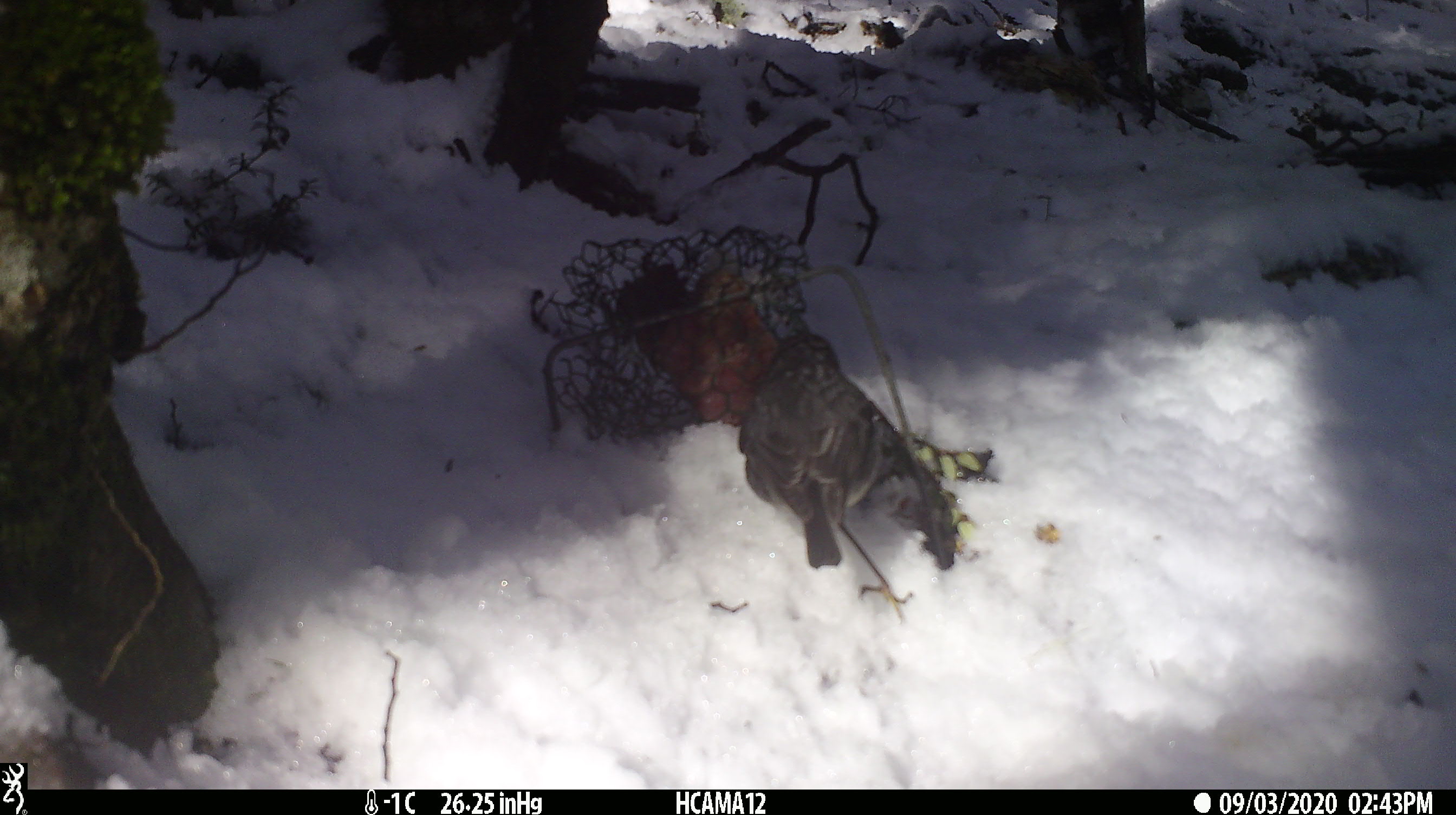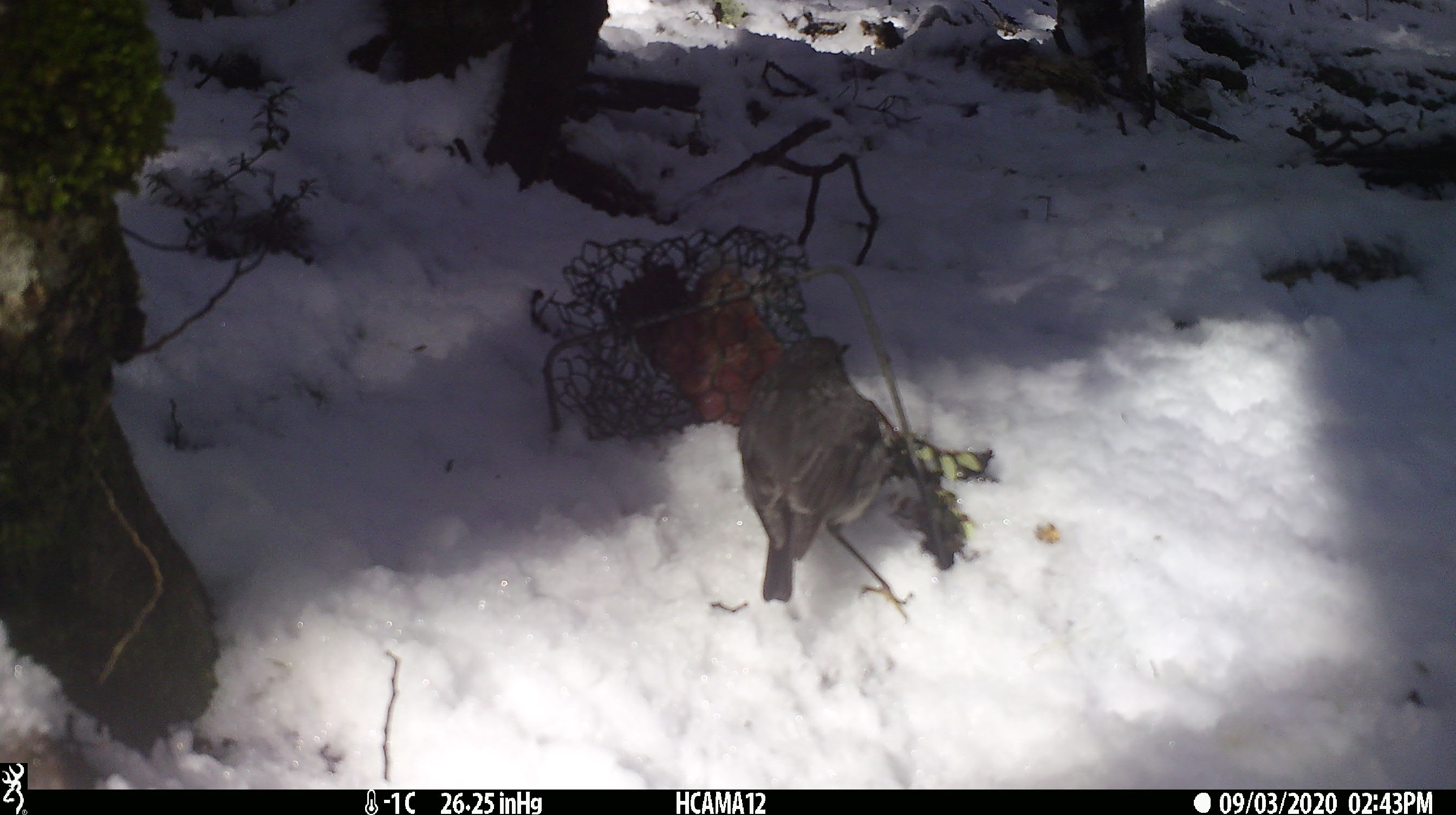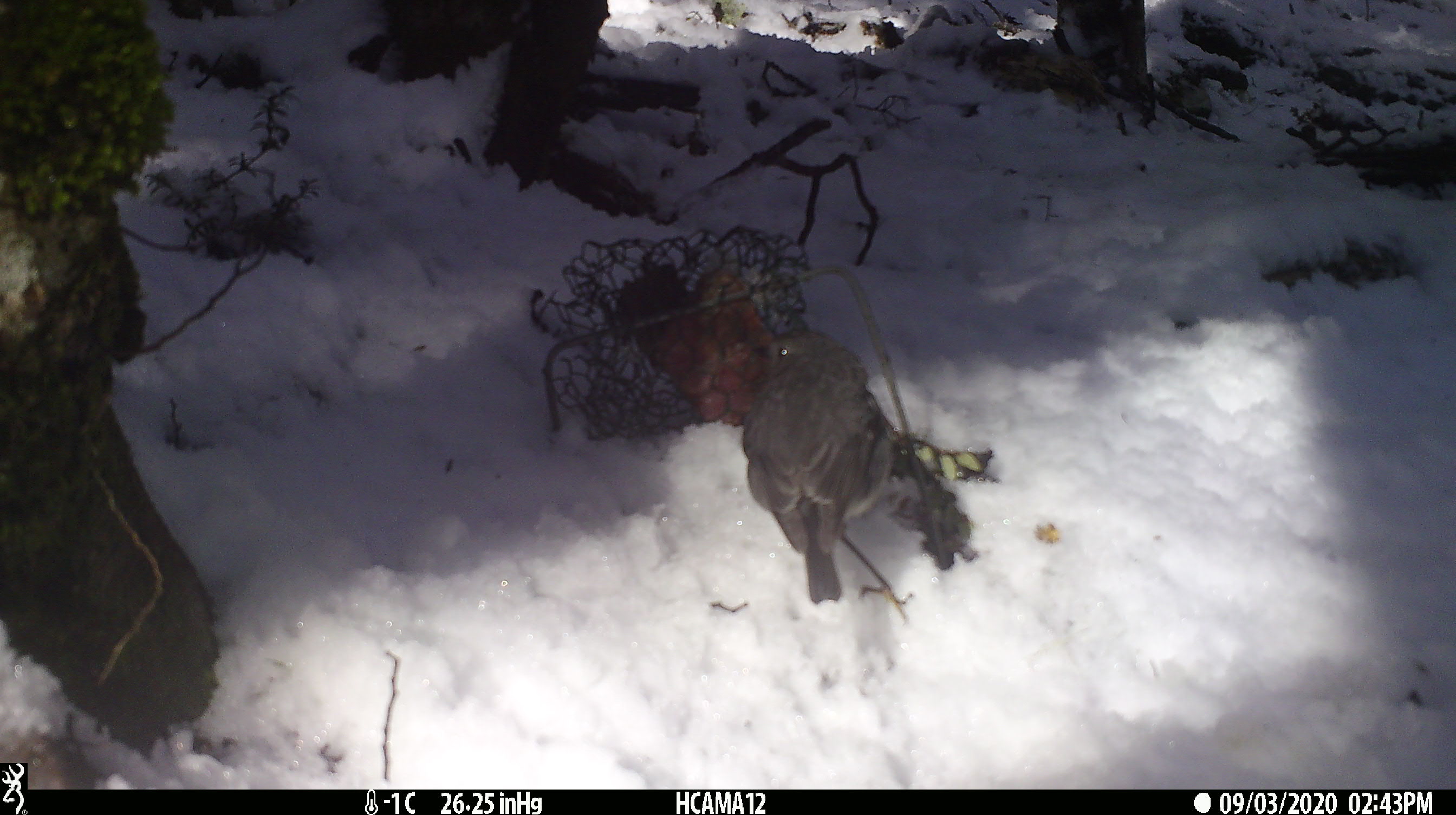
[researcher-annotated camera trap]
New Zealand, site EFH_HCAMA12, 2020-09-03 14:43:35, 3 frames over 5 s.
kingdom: Animalia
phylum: Chordata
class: Aves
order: Passeriformes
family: Petroicidae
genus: Petroica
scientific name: Petroica australis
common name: new zealand robin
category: robin